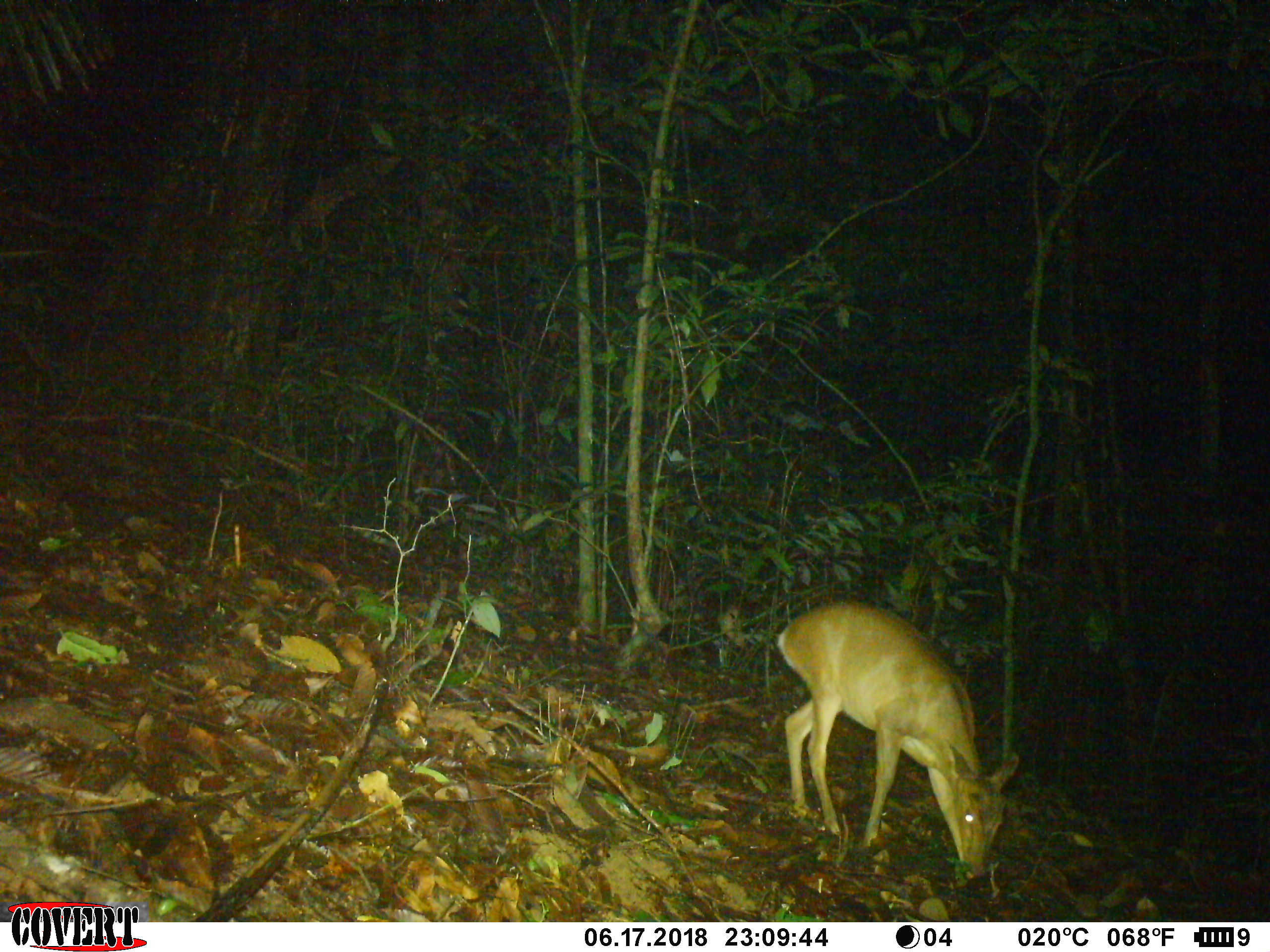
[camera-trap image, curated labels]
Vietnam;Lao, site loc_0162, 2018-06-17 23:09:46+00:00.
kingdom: Animalia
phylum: Chordata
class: Mammalia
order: Artiodactyla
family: Cervidae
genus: Muntiacus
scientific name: Muntiacus vuquangensis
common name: large-antlered muntjac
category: large antlered muntjac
Large antlered muntjac (large-antlered muntjac) (Muntiacus vuquangensis). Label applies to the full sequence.